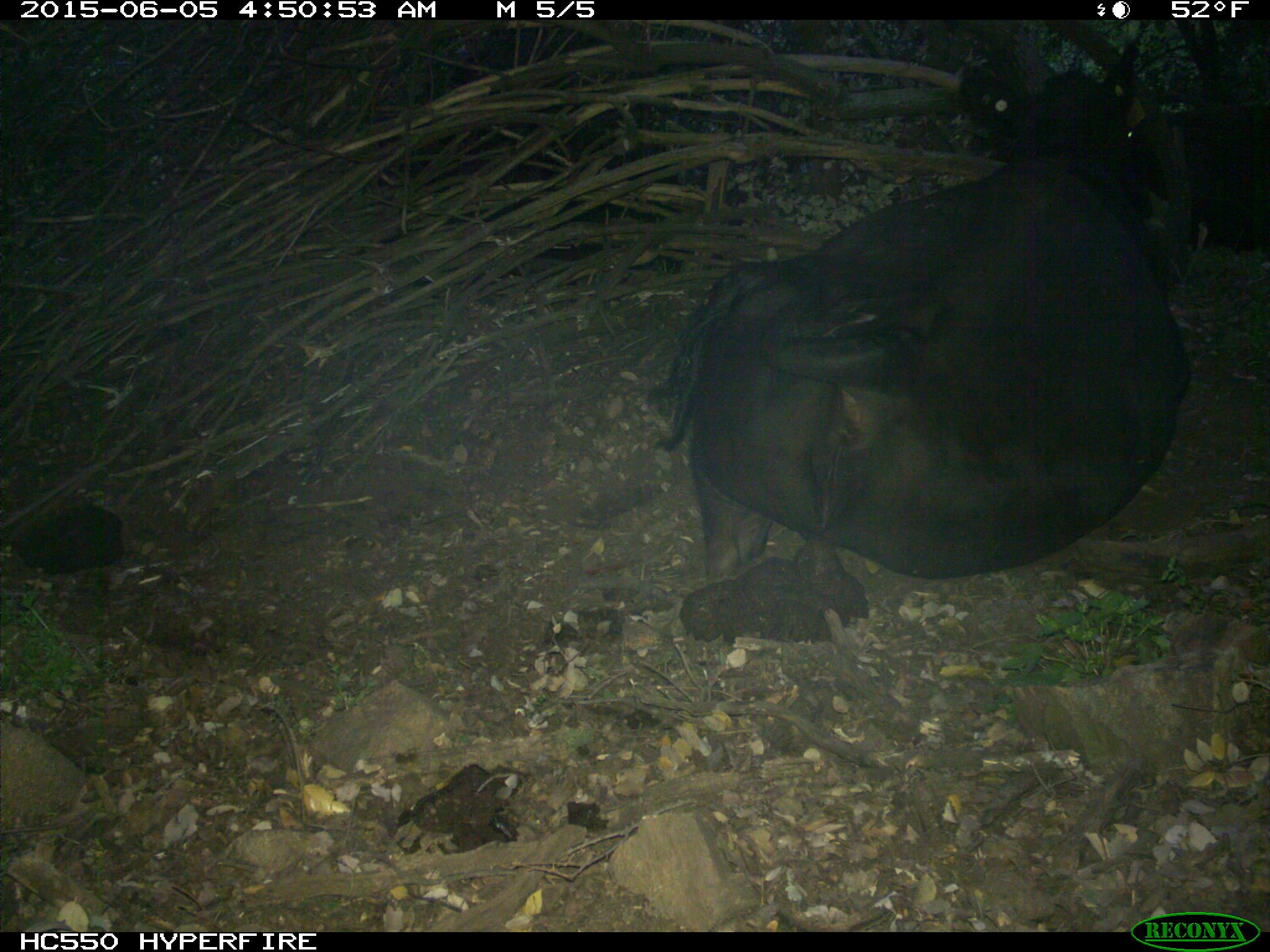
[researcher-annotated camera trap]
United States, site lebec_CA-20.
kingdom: Animalia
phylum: Chordata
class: Mammalia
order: Artiodactyla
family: Bovidae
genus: Bos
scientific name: Bos taurus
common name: domestic cow